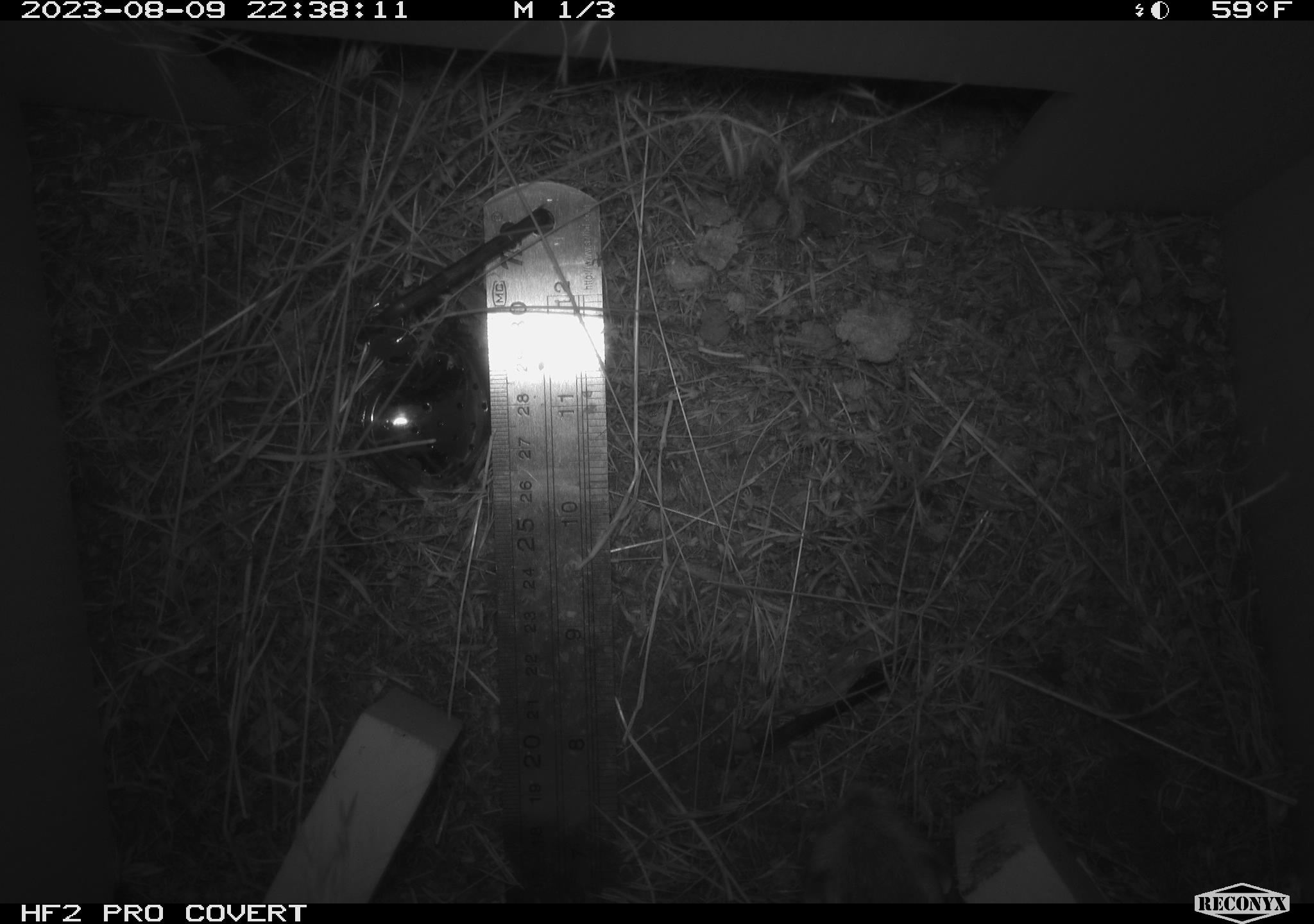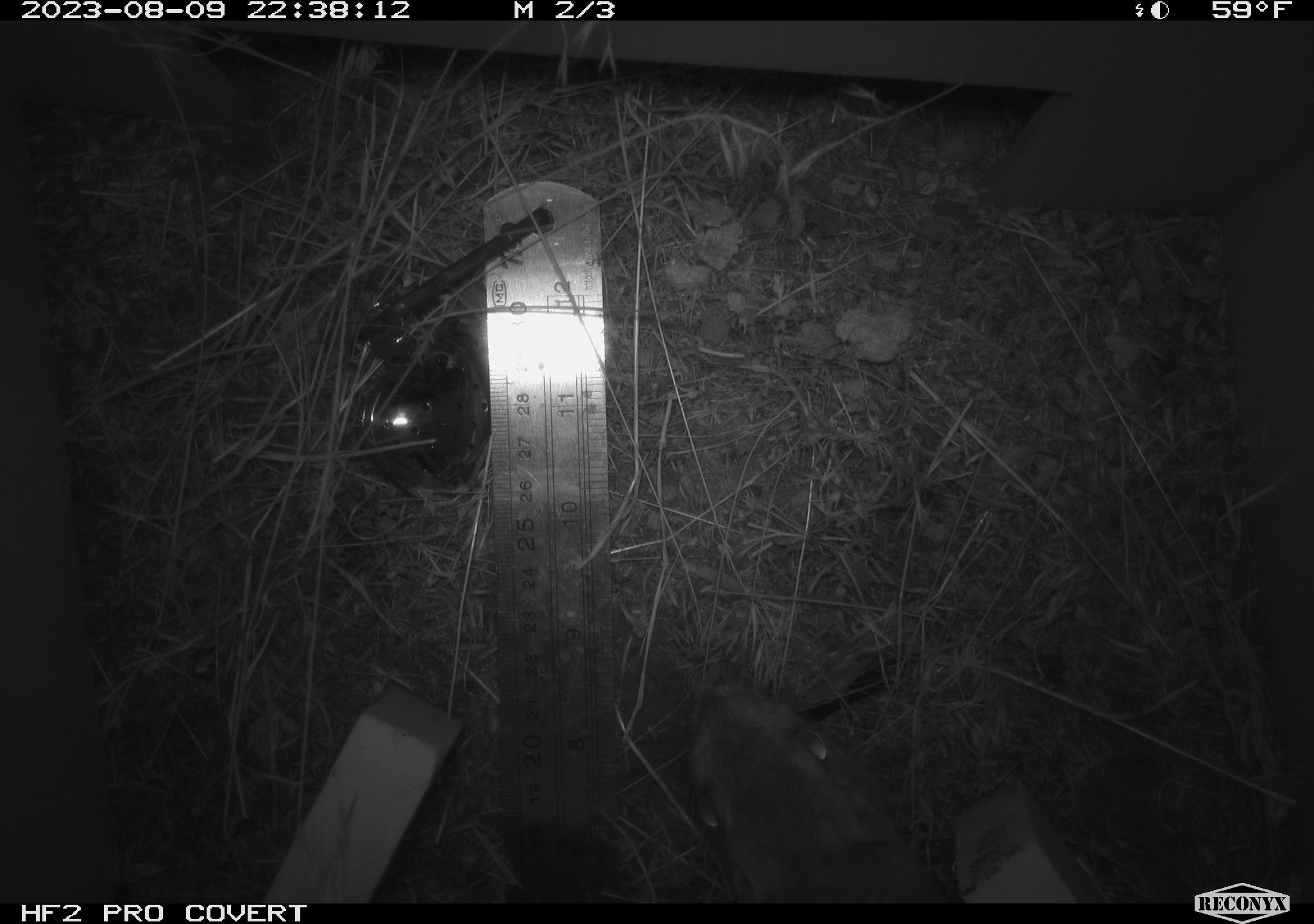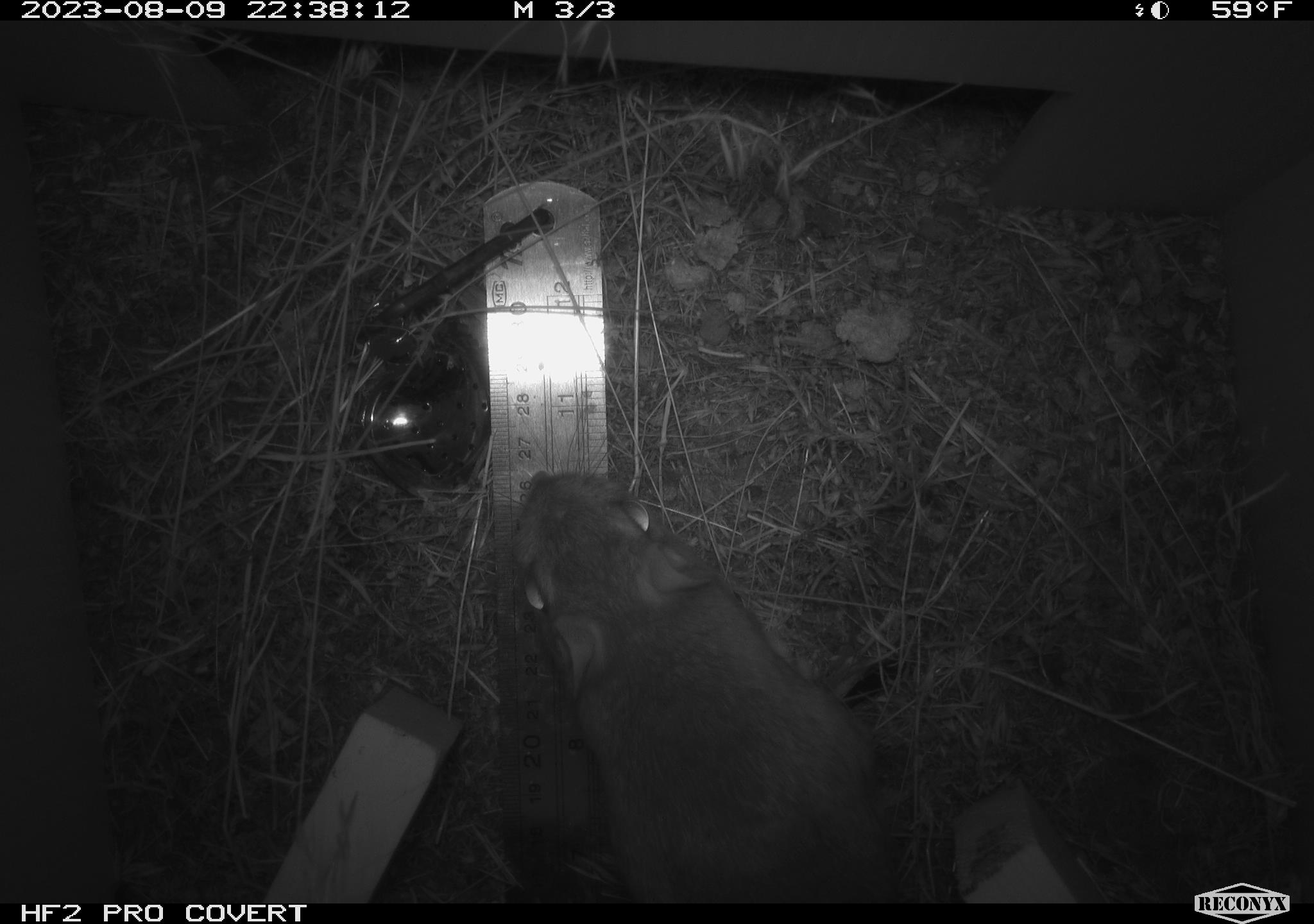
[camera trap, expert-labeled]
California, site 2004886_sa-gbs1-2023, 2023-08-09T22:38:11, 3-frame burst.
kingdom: Animalia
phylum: Chordata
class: Mammalia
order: Rodentia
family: Heteromyidae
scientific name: Heteromyidae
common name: kangaroo rats and pocket mice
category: heteromyidae family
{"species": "heteromyidae family (kangaroo rats and pocket mice) (Heteromyidae)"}